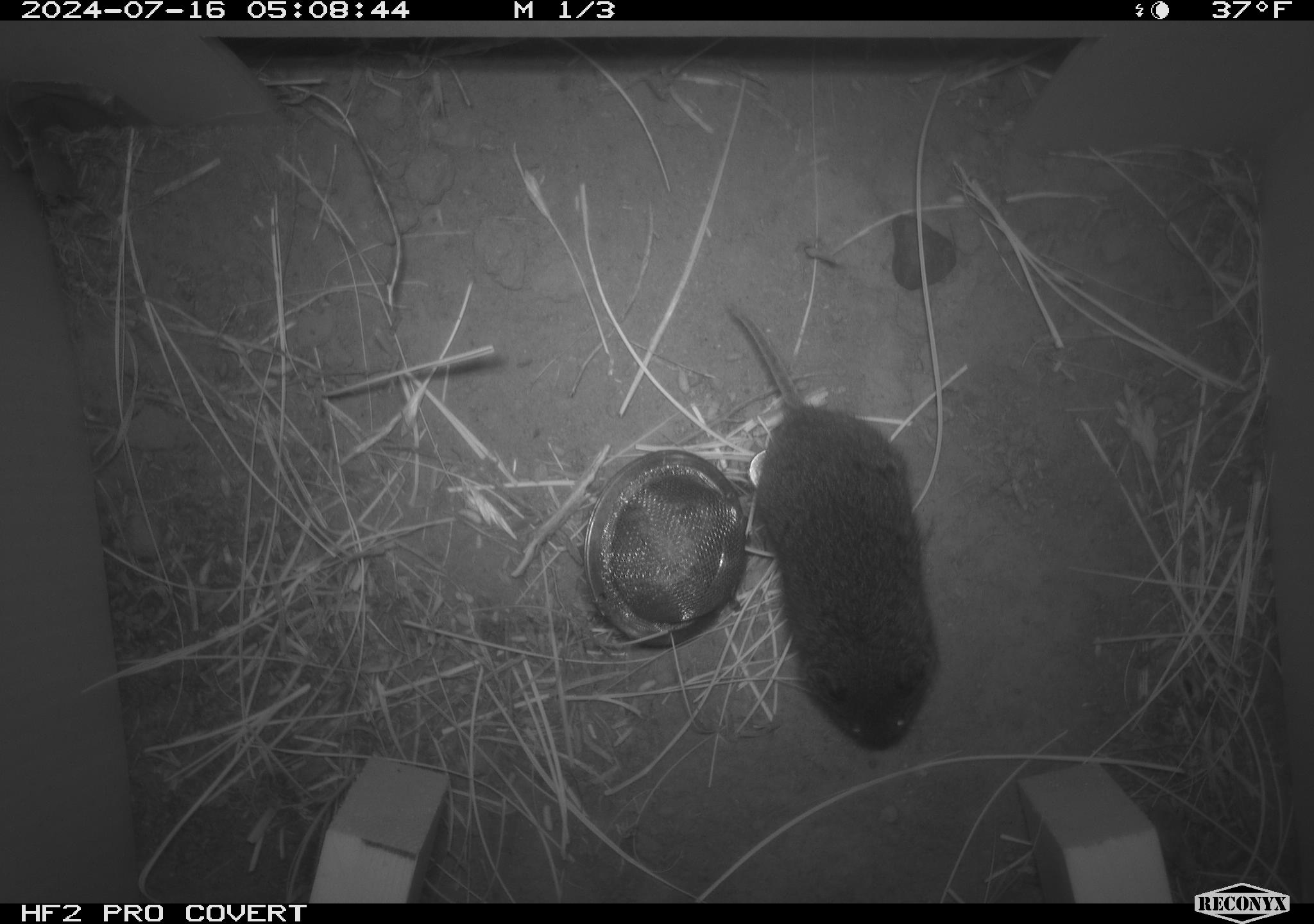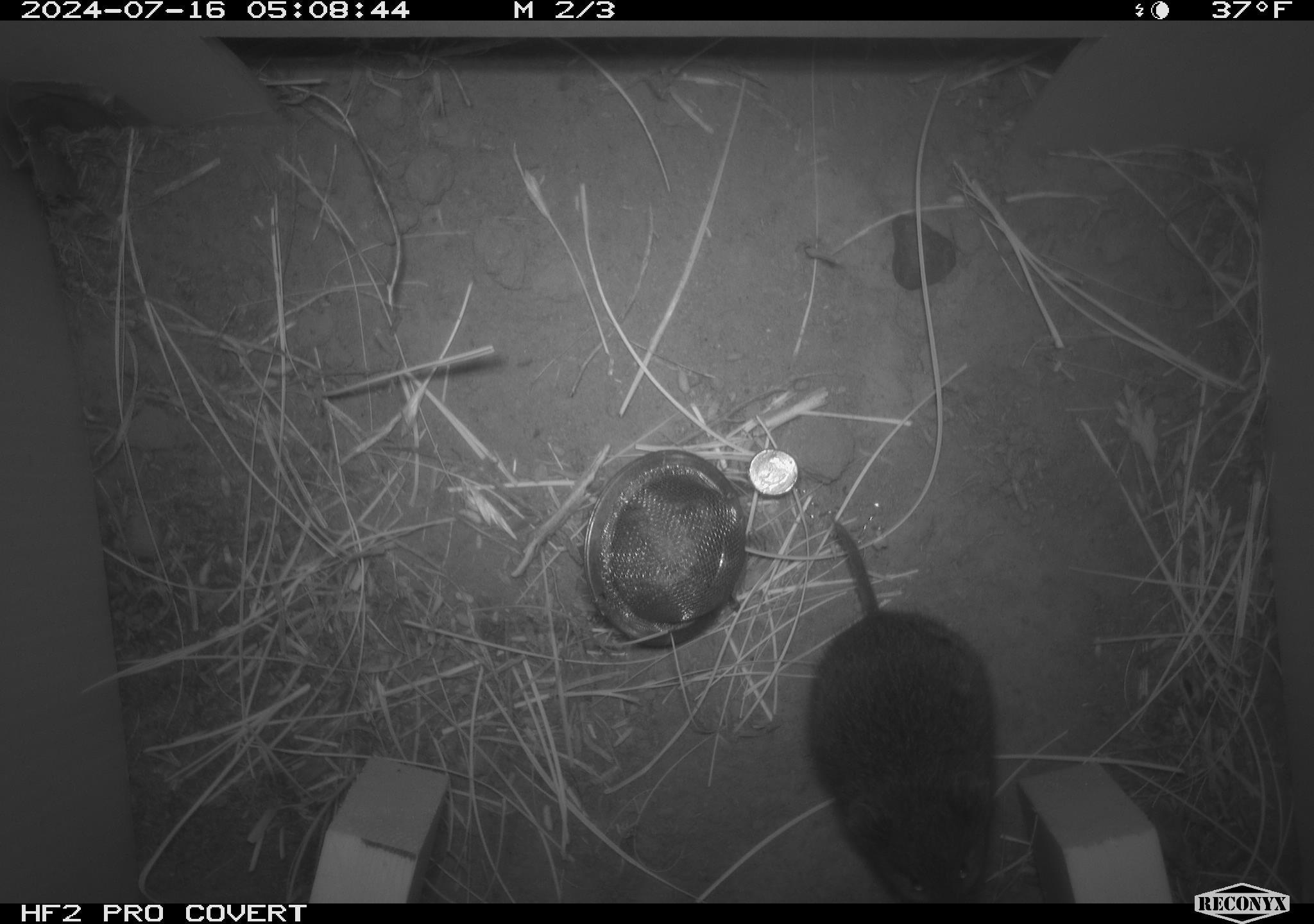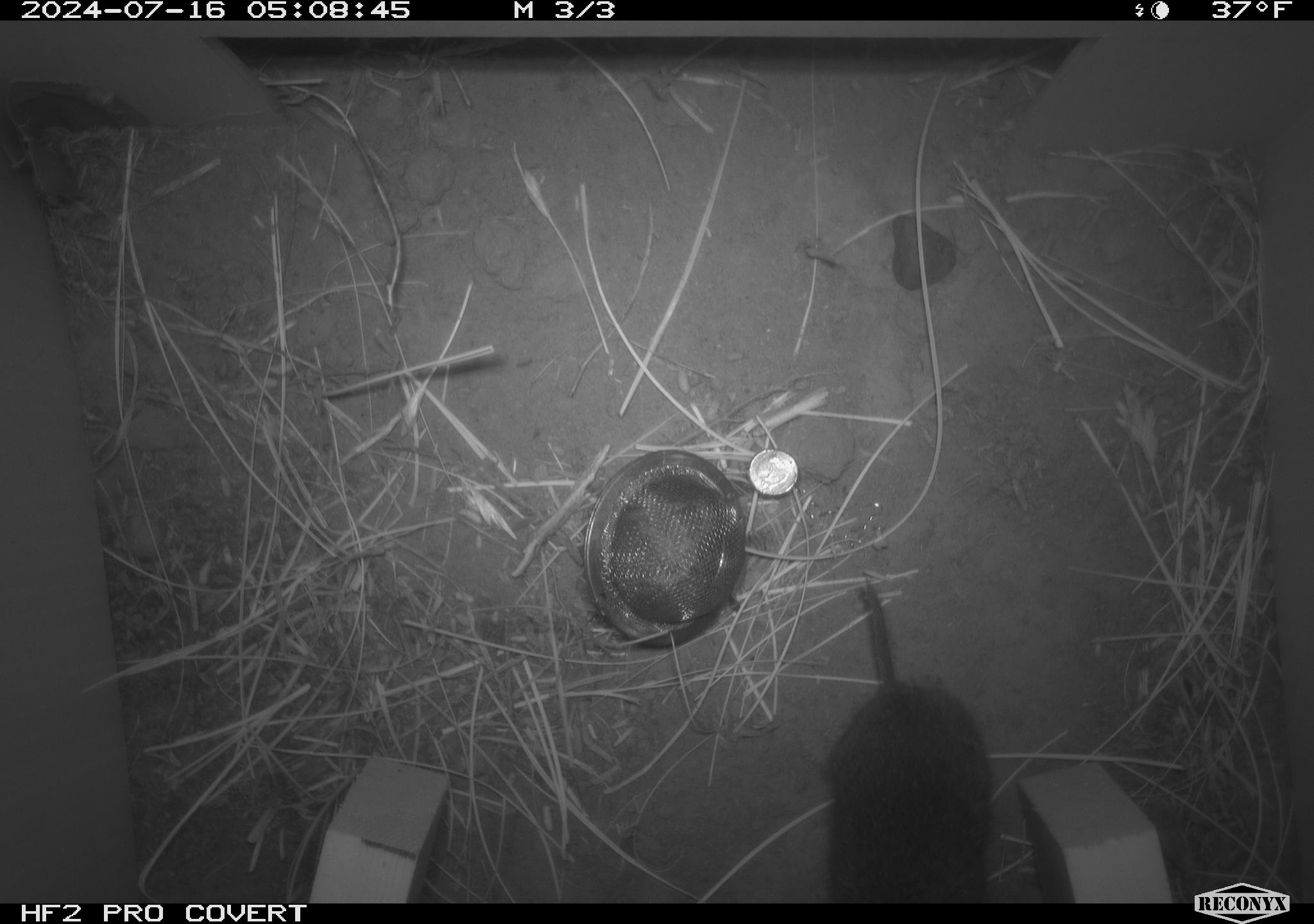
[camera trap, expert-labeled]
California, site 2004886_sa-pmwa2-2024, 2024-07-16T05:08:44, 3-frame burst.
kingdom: Animalia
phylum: Chordata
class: Mammalia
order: Rodentia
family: Cricetidae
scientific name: Arvicolinae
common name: voles, lemmings, and muskrats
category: arvicolinae subfamily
Arvicolinae subfamily (voles, lemmings, and muskrats) (Arvicolinae).